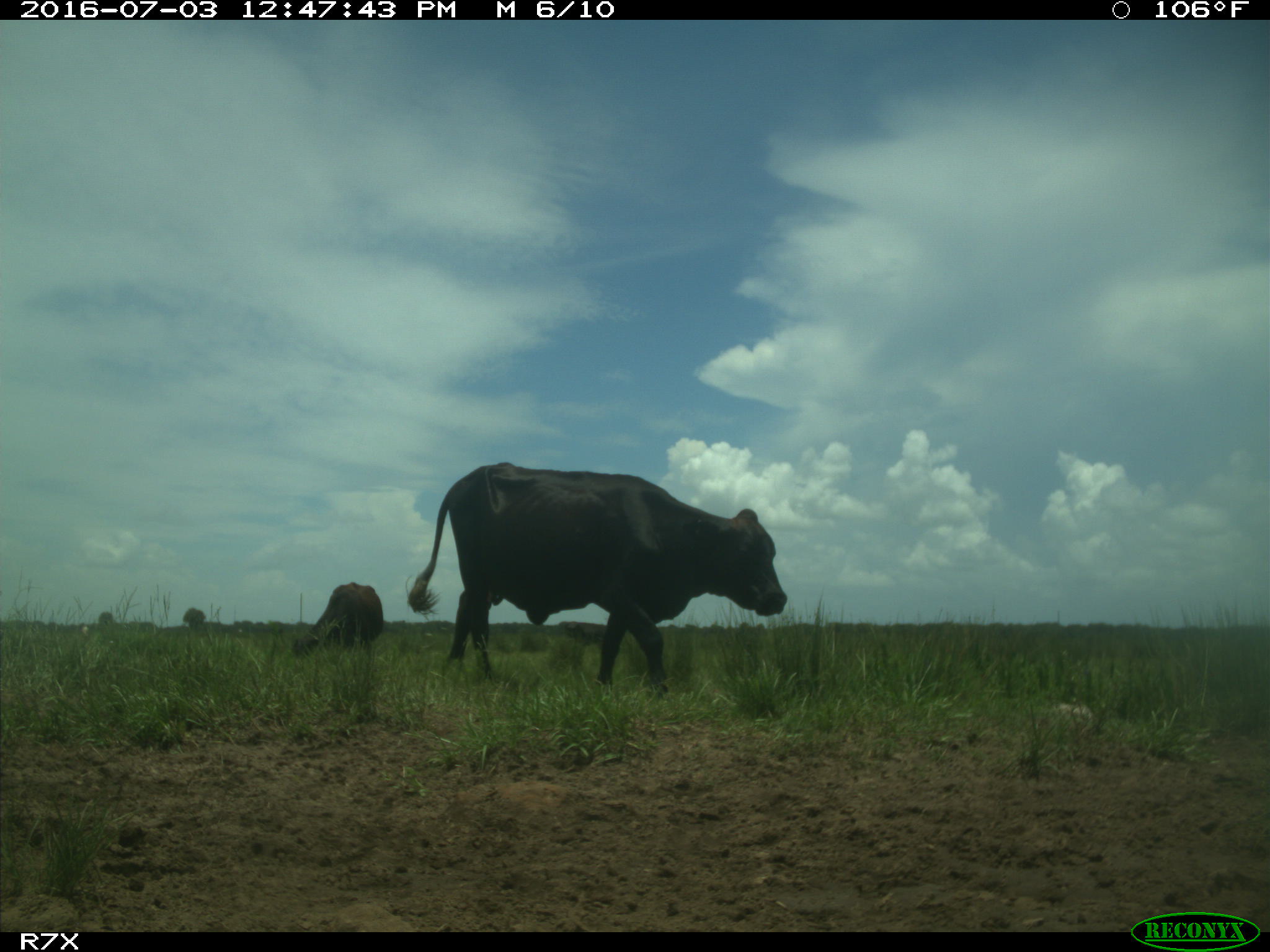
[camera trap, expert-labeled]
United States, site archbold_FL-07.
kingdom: Animalia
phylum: Chordata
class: Mammalia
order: Artiodactyla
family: Bovidae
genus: Bos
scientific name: Bos taurus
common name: domestic cow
Bos taurus (domestic cow).